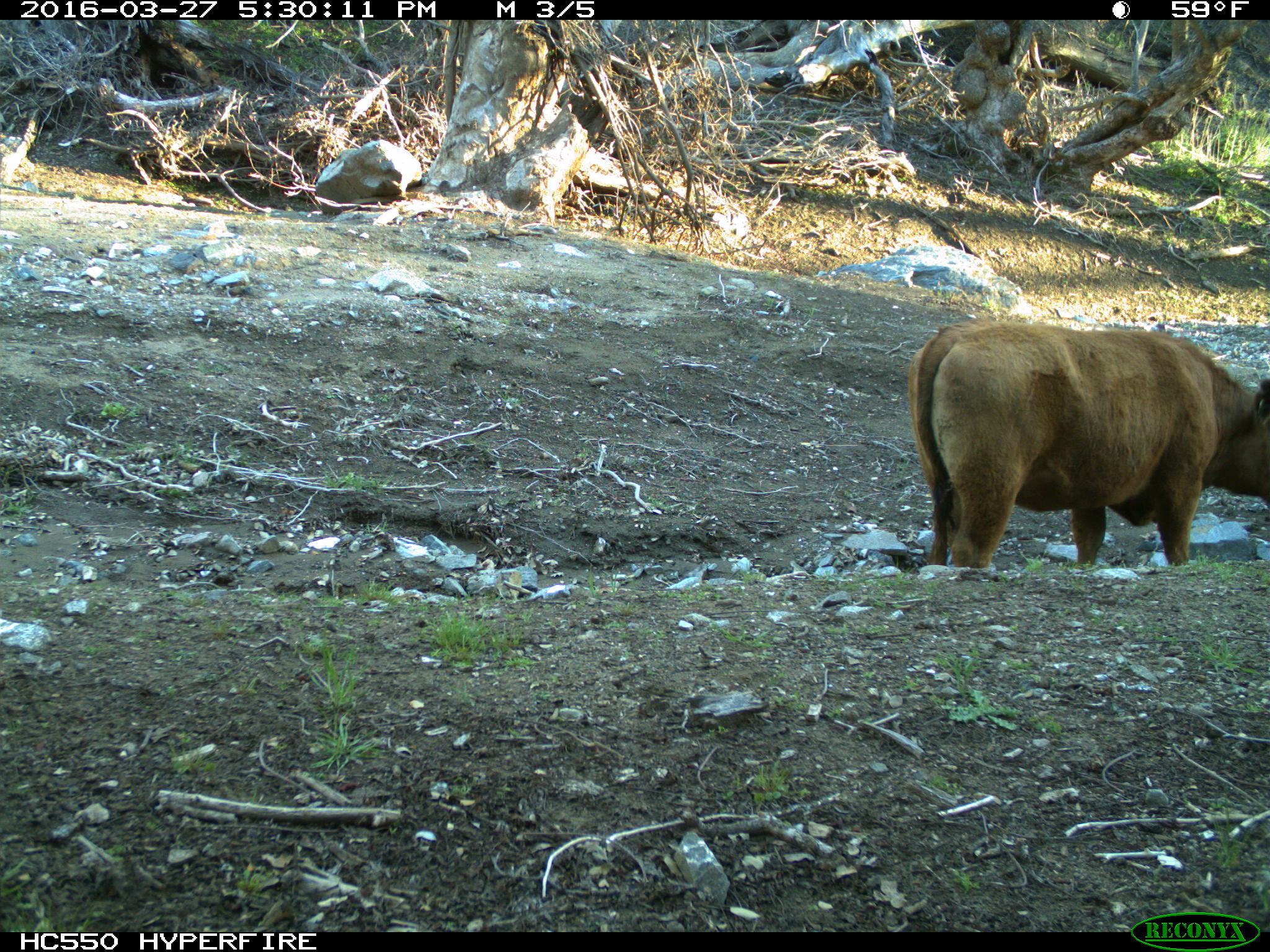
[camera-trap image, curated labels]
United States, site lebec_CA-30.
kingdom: Animalia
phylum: Chordata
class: Mammalia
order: Artiodactyla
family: Bovidae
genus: Bos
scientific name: Bos taurus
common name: domestic cow